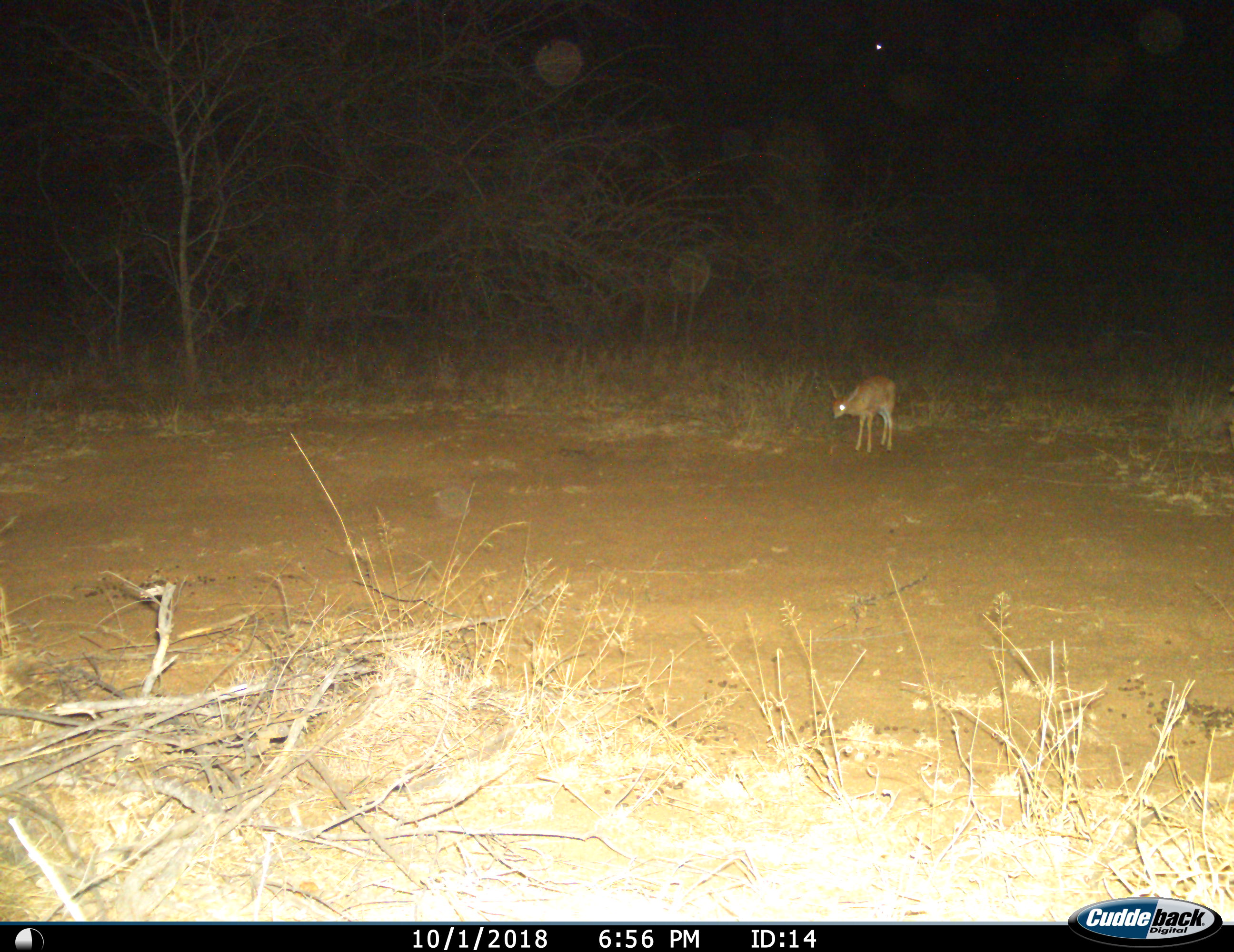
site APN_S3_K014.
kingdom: Animalia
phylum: Chordata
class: Mammalia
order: Artiodactyla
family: Bovidae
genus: Raphicerus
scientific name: Raphicerus campestris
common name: steenbok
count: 1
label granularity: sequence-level